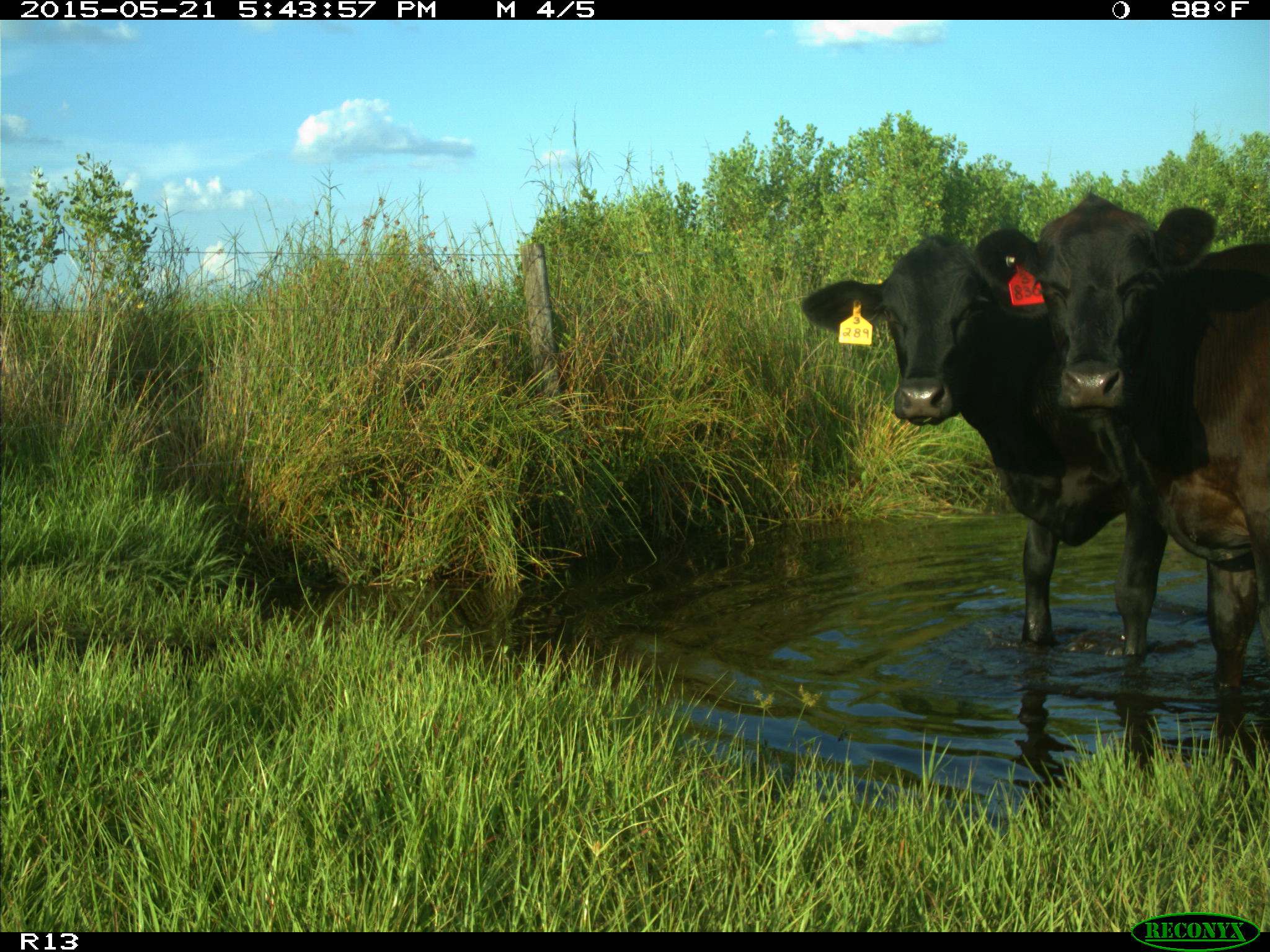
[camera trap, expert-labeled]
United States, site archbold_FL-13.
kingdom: Animalia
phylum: Chordata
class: Mammalia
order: Artiodactyla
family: Bovidae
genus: Bos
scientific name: Bos taurus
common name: domestic cow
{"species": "Bos taurus (domestic cow)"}